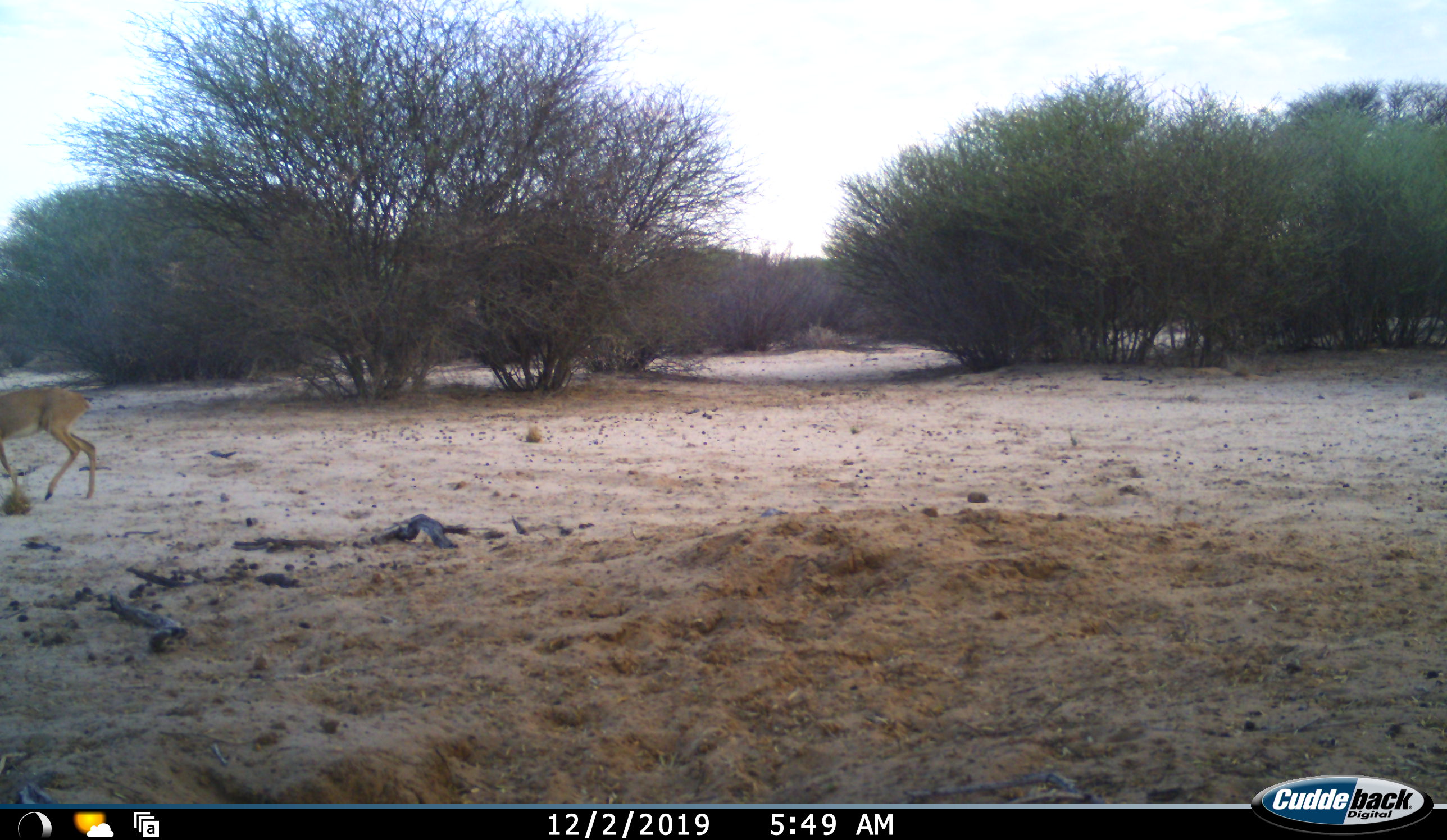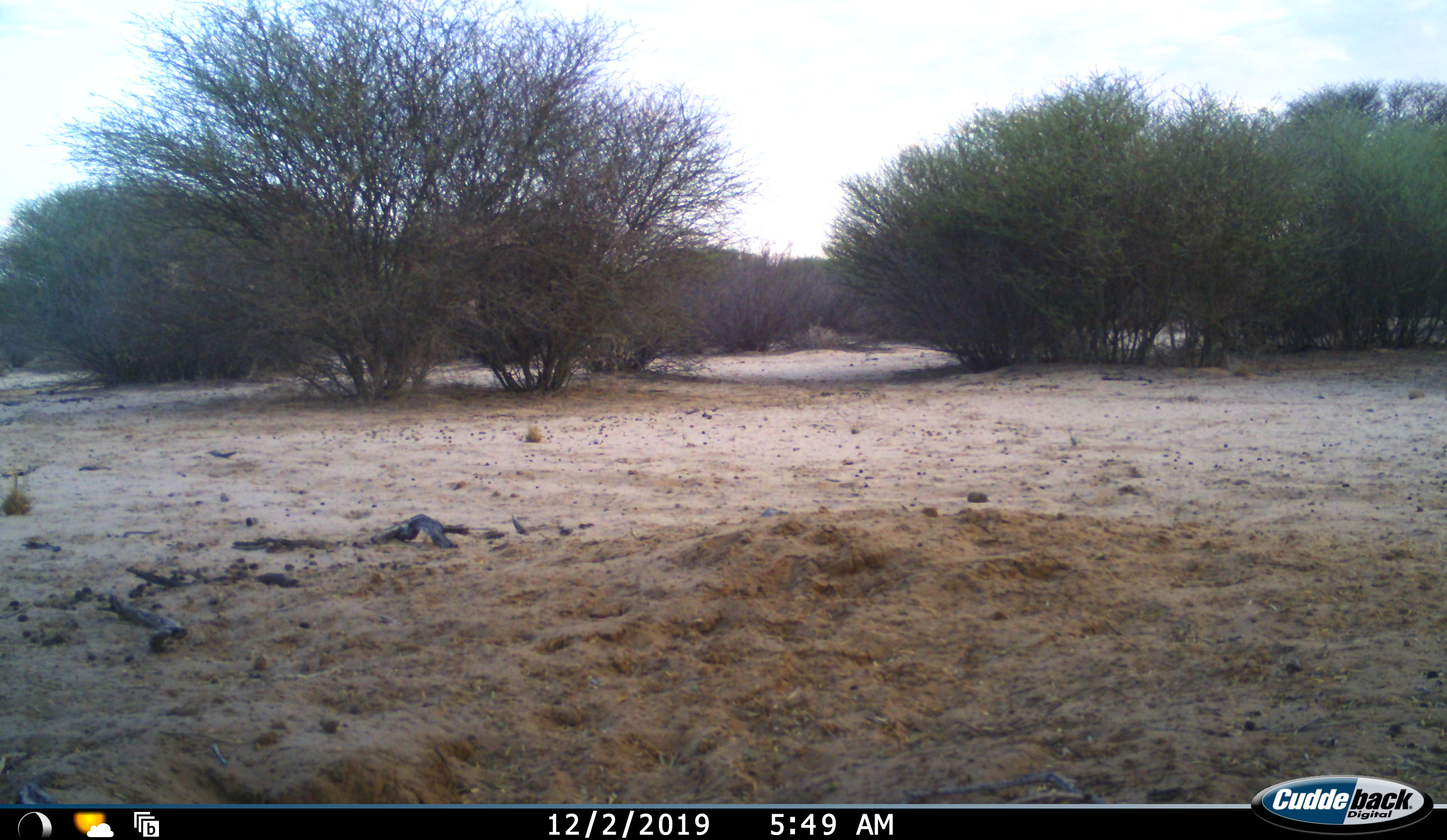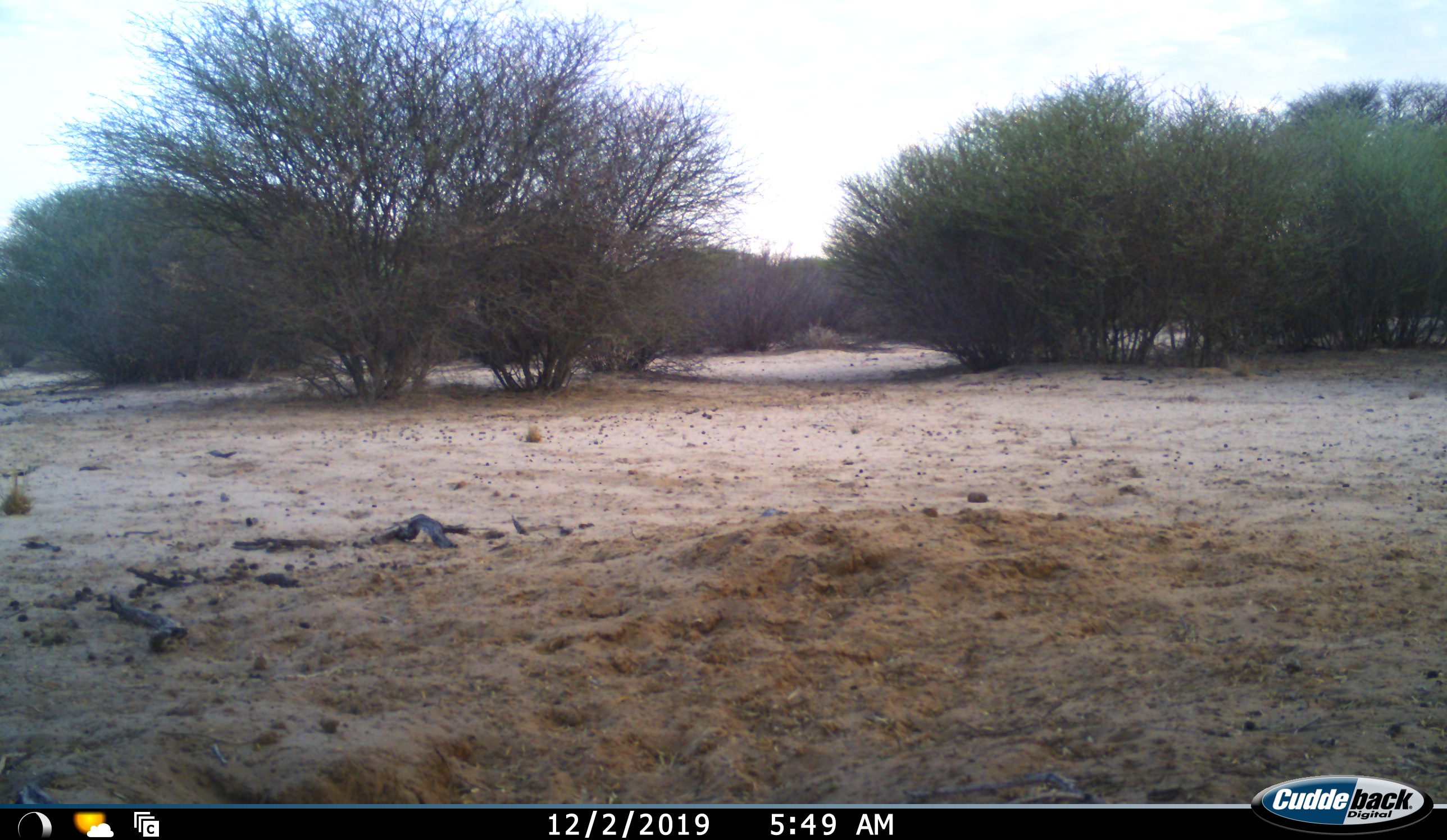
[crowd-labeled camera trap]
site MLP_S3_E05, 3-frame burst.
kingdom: Animalia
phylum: Chordata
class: Mammalia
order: Artiodactyla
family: Bovidae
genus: Aepyceros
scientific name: Aepyceros melampus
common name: impala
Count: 1.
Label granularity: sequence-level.